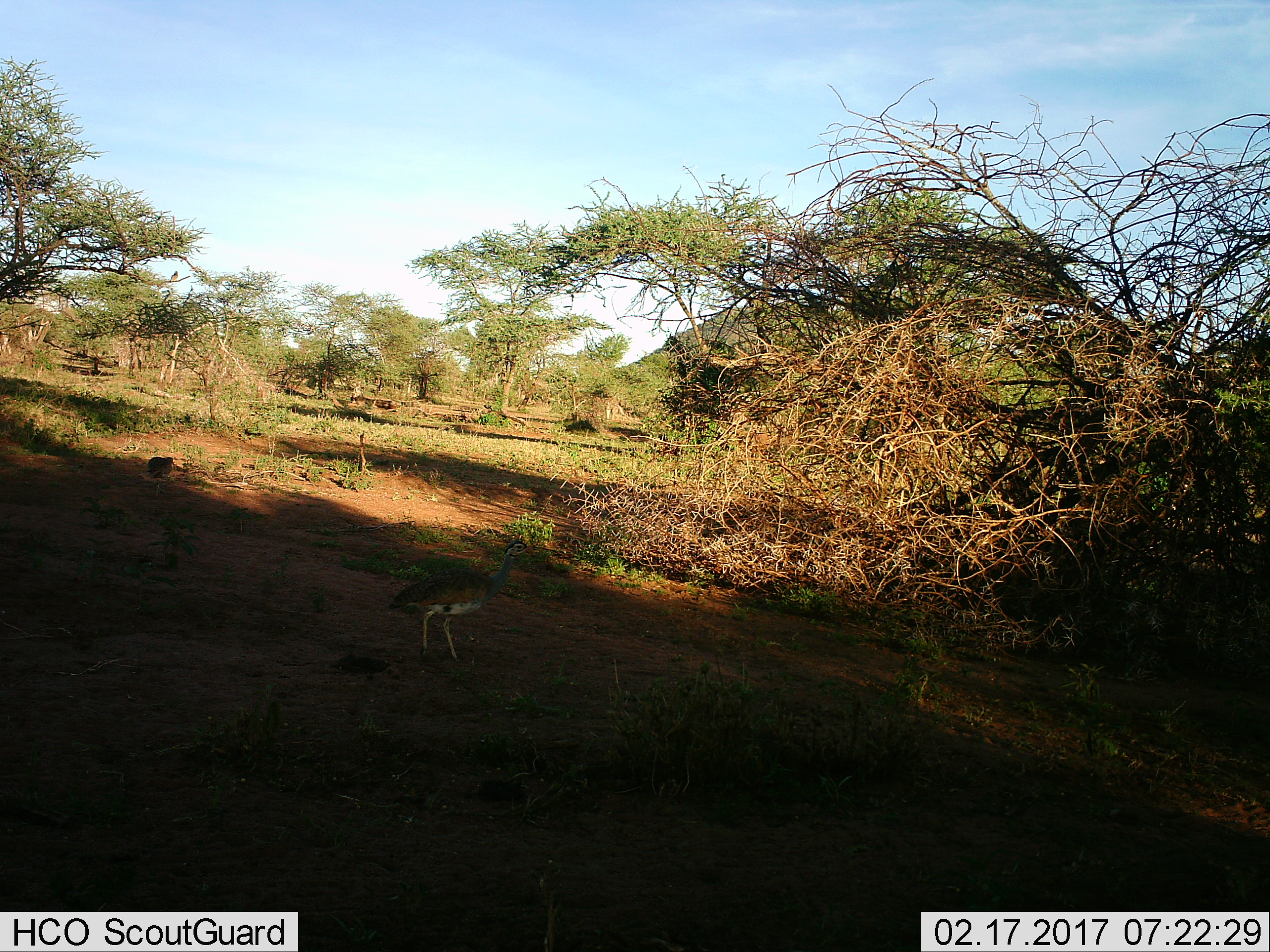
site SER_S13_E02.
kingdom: Animalia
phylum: Chordata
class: Aves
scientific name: Aves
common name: bird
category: birdother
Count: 1.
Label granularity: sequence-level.